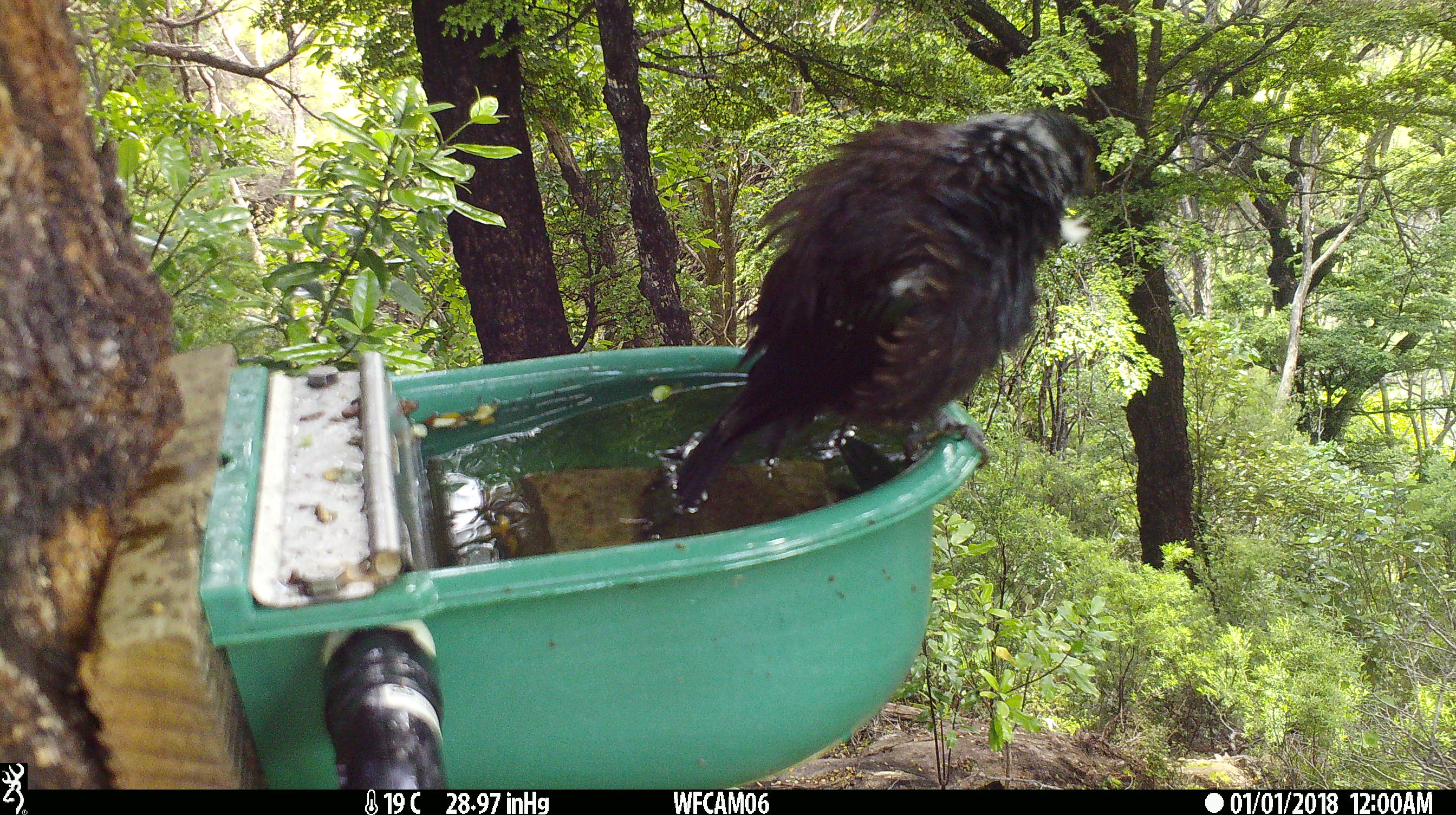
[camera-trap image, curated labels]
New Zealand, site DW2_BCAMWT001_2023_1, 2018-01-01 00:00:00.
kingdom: Animalia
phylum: Chordata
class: Aves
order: Passeriformes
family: Meliphagidae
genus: Prosthemadera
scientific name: Prosthemadera novaeseelandiae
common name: tui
Tui (Prosthemadera novaeseelandiae).